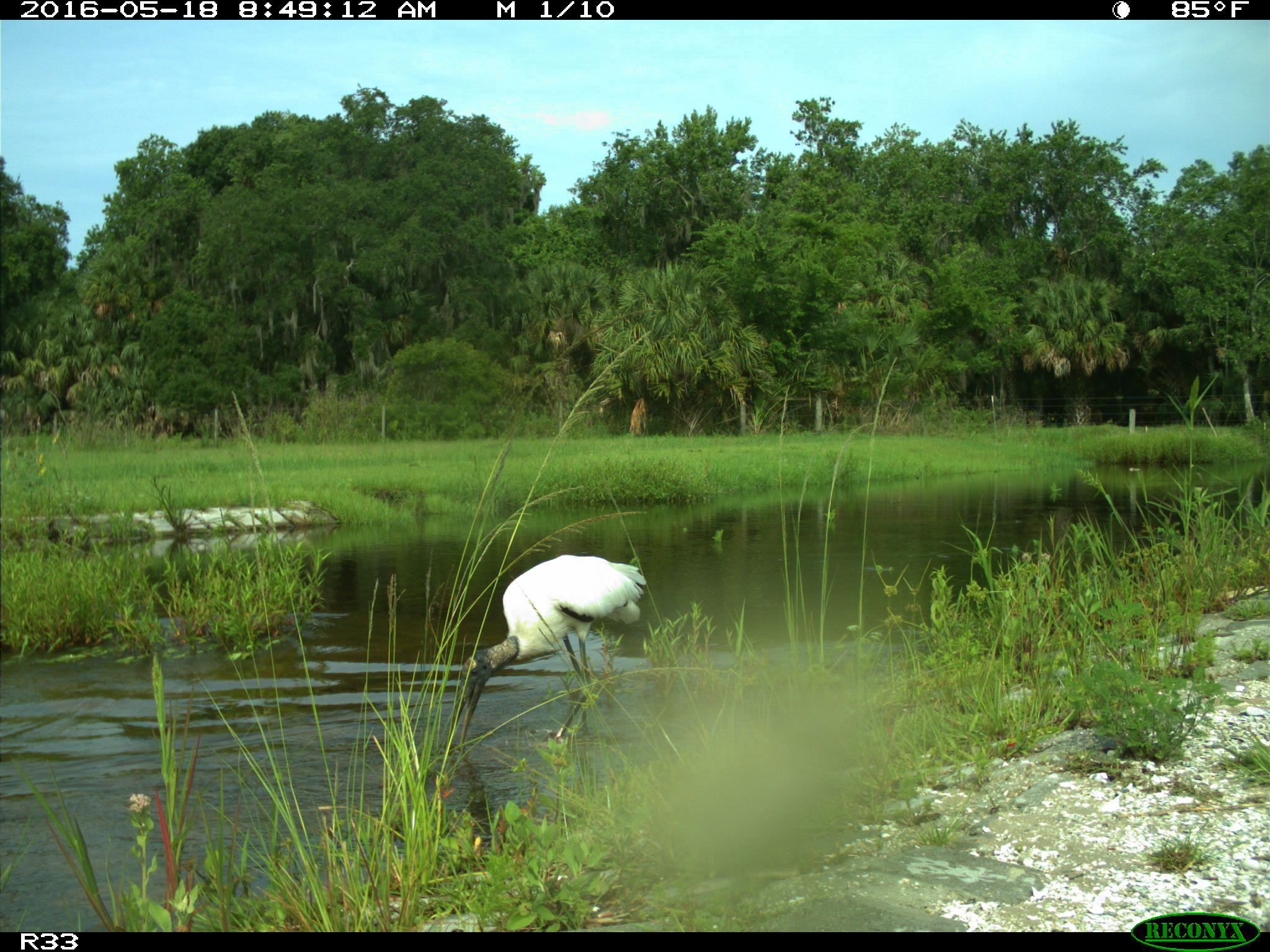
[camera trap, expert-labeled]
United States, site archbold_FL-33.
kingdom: Animalia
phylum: Chordata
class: Aves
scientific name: Aves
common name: birds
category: unidentified bird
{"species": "unidentified bird (birds) (Aves)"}